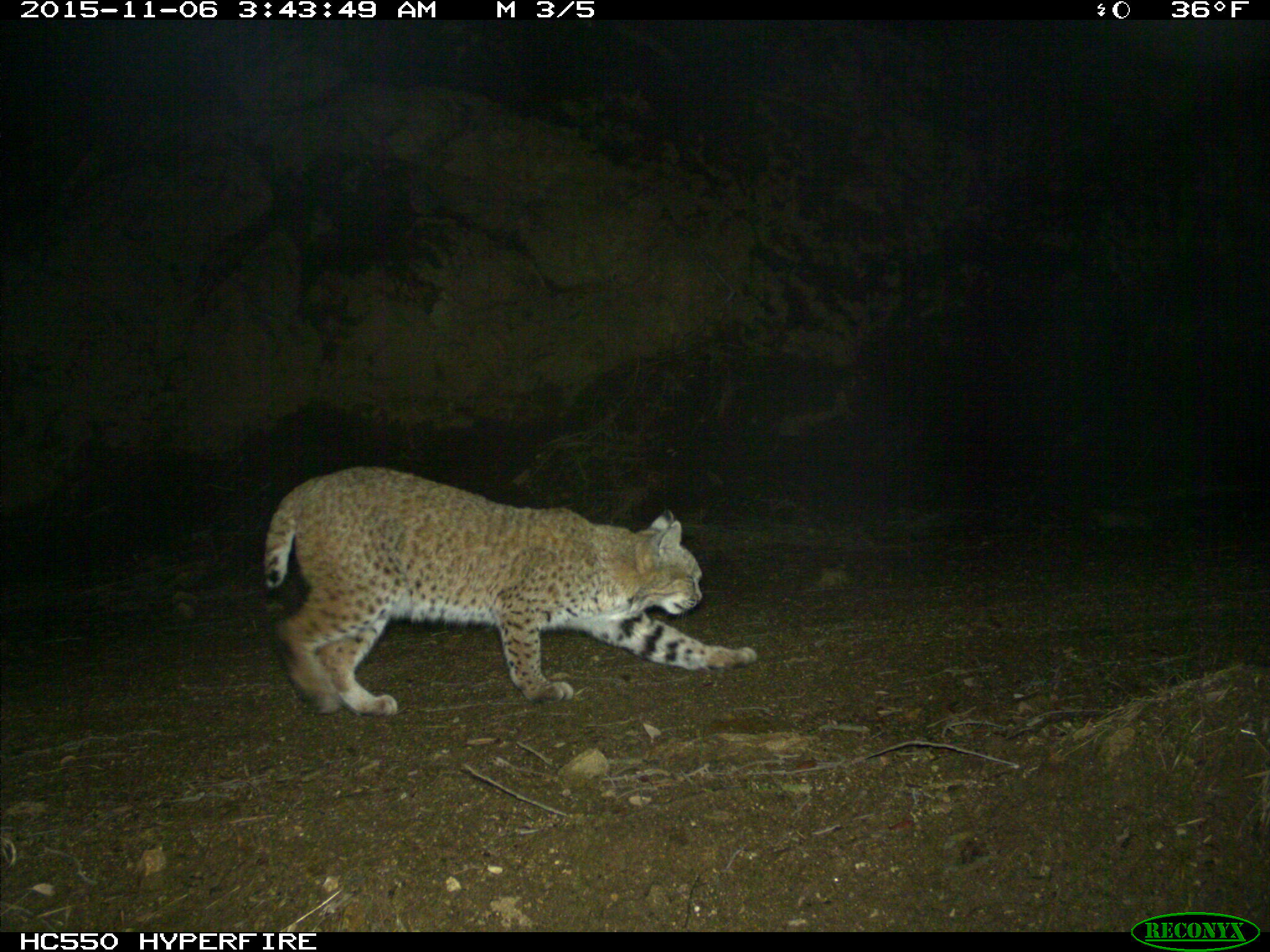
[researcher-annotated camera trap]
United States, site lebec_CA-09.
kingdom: Animalia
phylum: Chordata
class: Mammalia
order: Carnivora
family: Felidae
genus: Lynx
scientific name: Lynx rufus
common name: bobcat